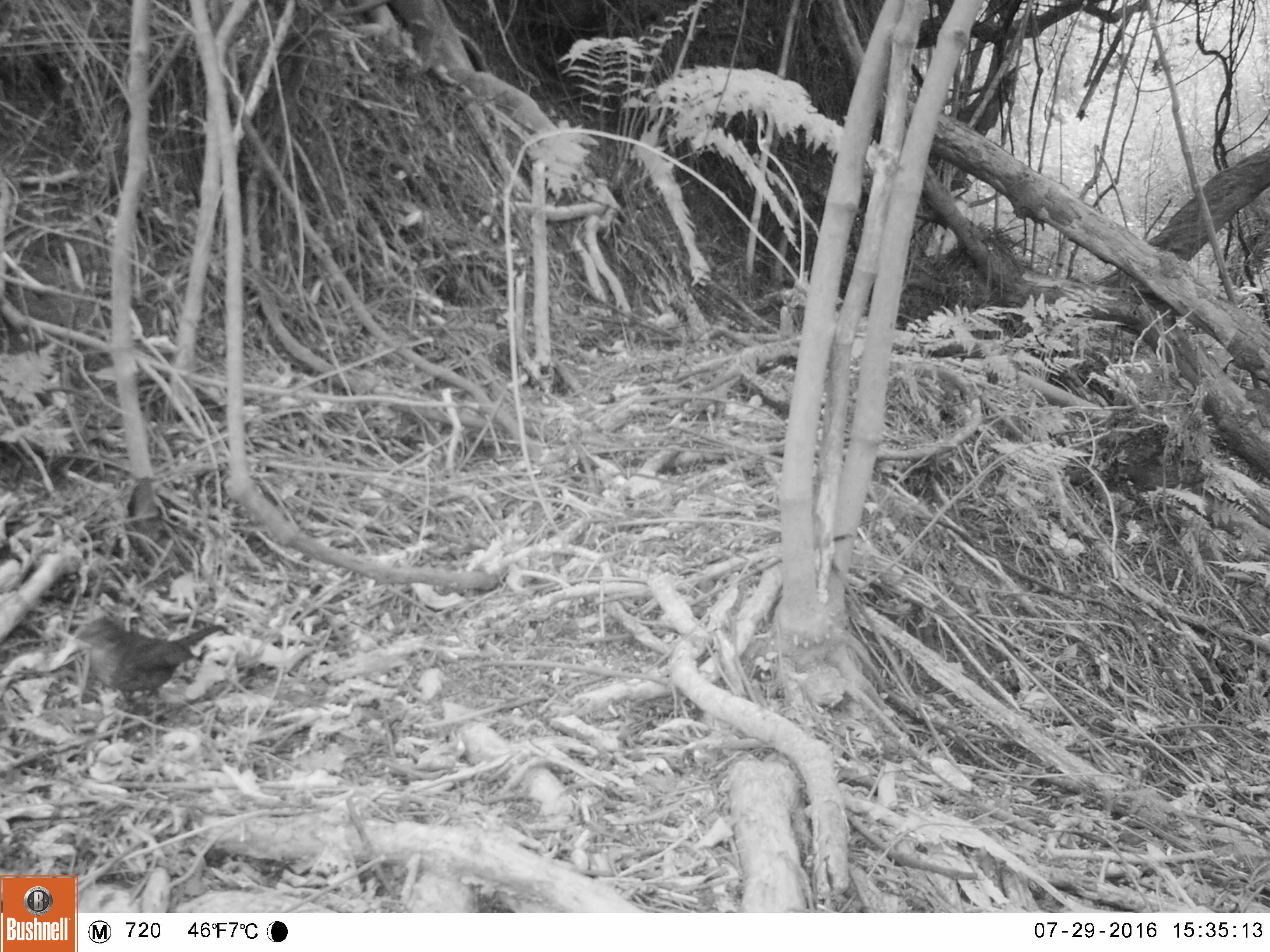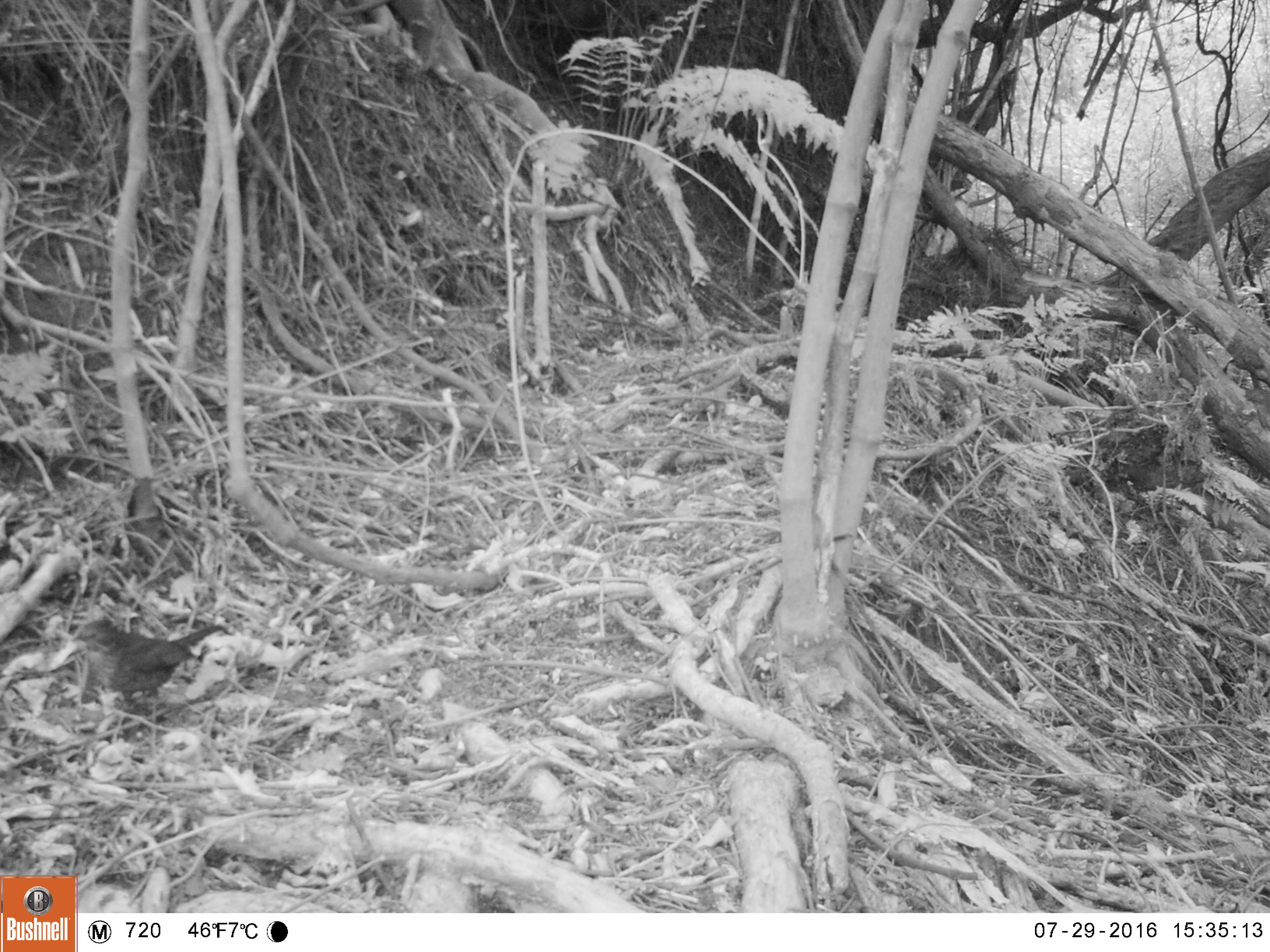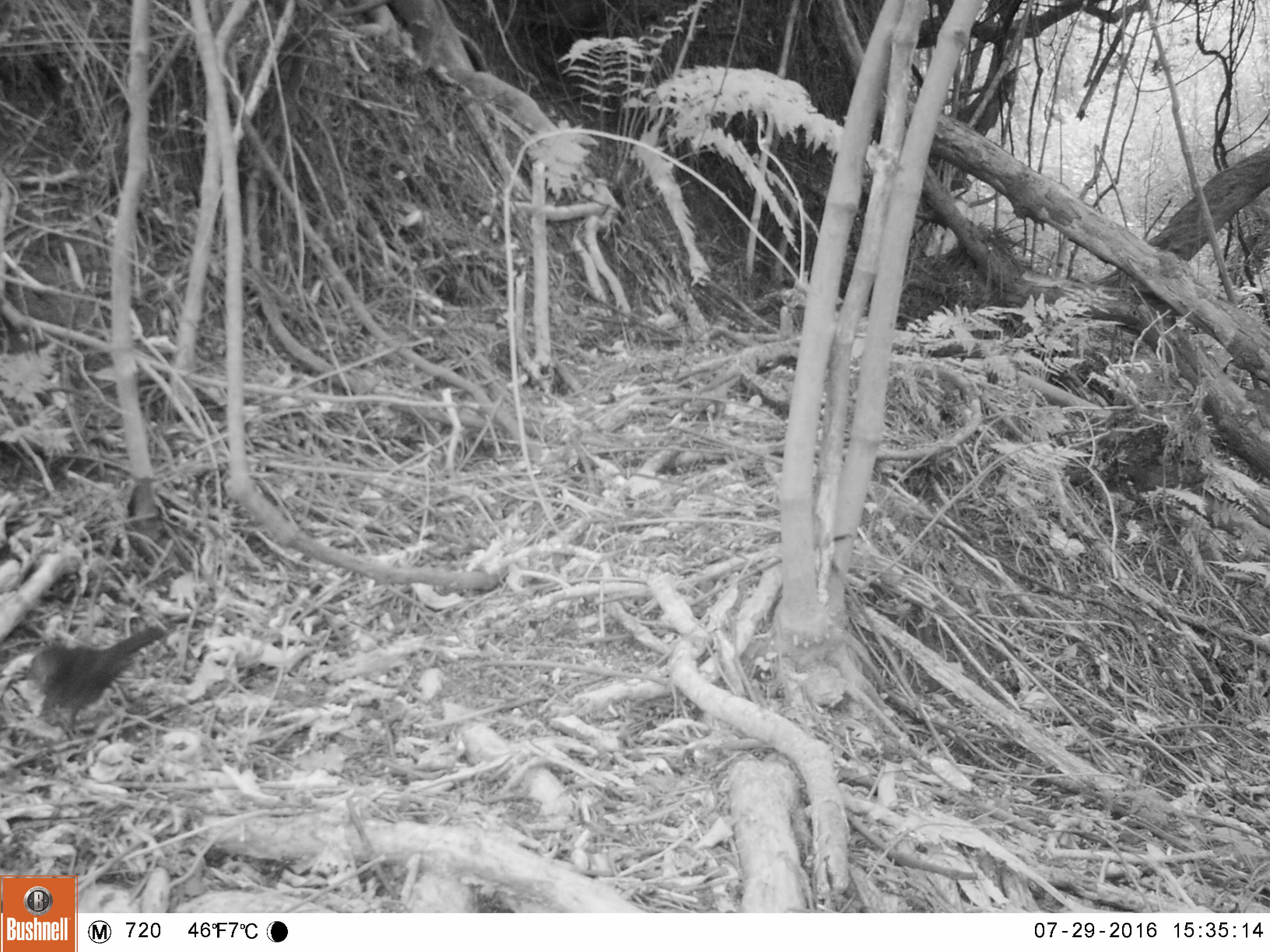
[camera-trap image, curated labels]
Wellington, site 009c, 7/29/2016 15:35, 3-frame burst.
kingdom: Animalia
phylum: Chordata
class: Aves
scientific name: Aves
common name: bird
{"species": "bird (Aves)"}